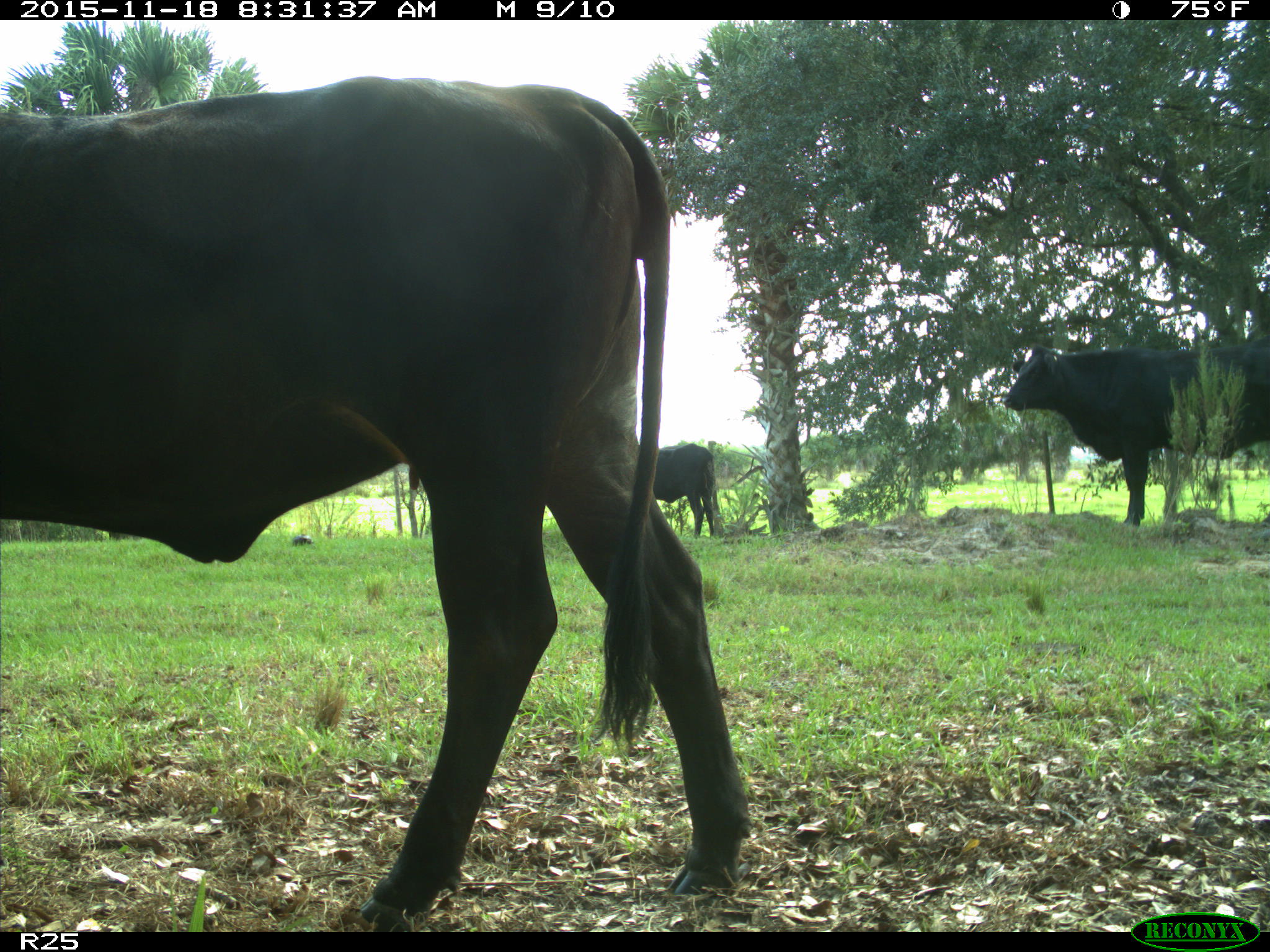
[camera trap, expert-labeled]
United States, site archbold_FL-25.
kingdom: Animalia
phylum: Chordata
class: Mammalia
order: Artiodactyla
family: Bovidae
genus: Bos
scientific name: Bos taurus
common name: domestic cow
Bos taurus (domestic cow).